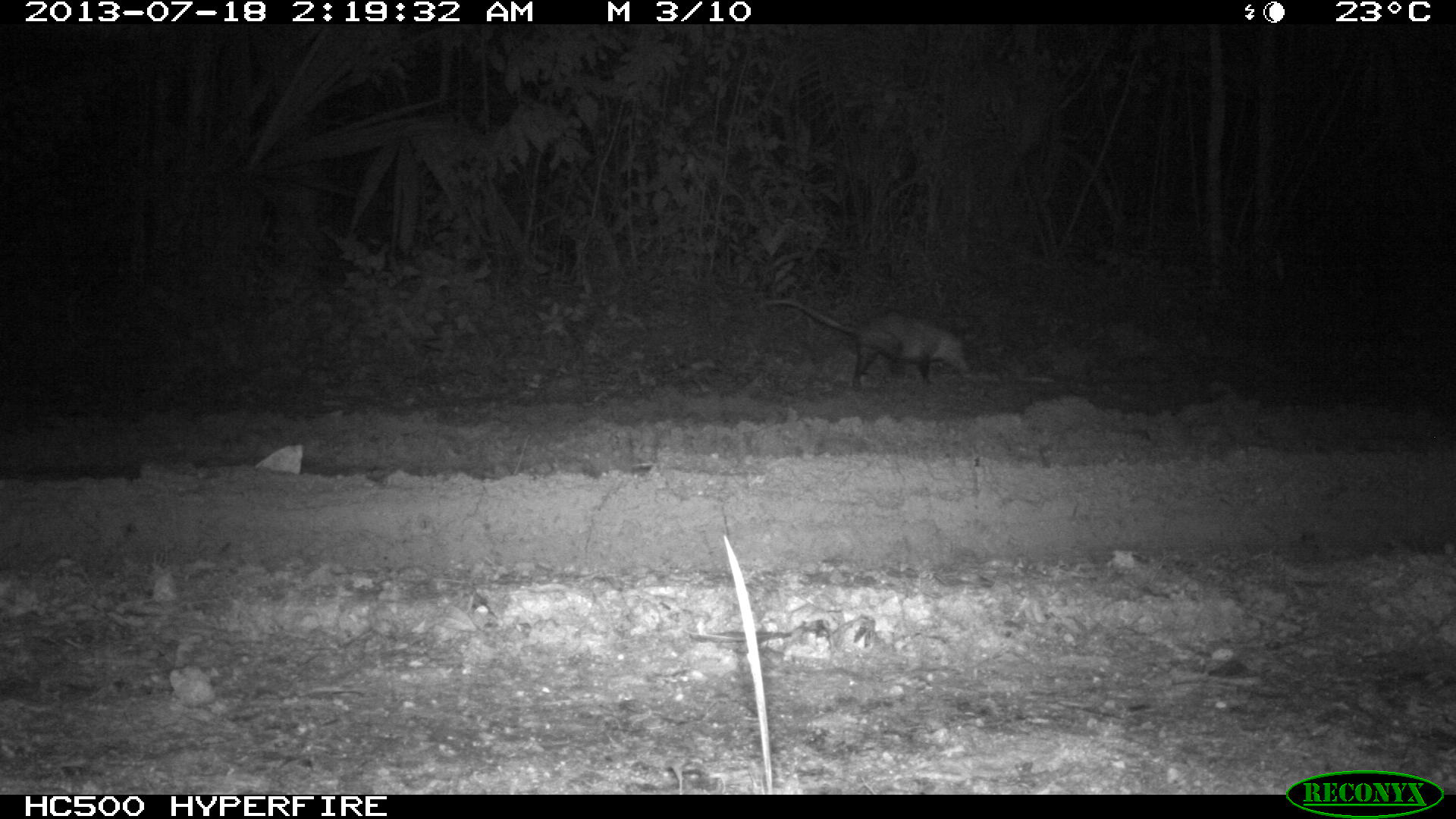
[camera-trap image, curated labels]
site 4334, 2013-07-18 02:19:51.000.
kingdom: Animalia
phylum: Chordata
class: Mammalia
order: Didelphimorphia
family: Didelphidae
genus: Didelphis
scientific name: Didelphis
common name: american opossums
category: didelphis sp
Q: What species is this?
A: Didelphis sp (american opossums) (Didelphis).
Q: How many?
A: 1.